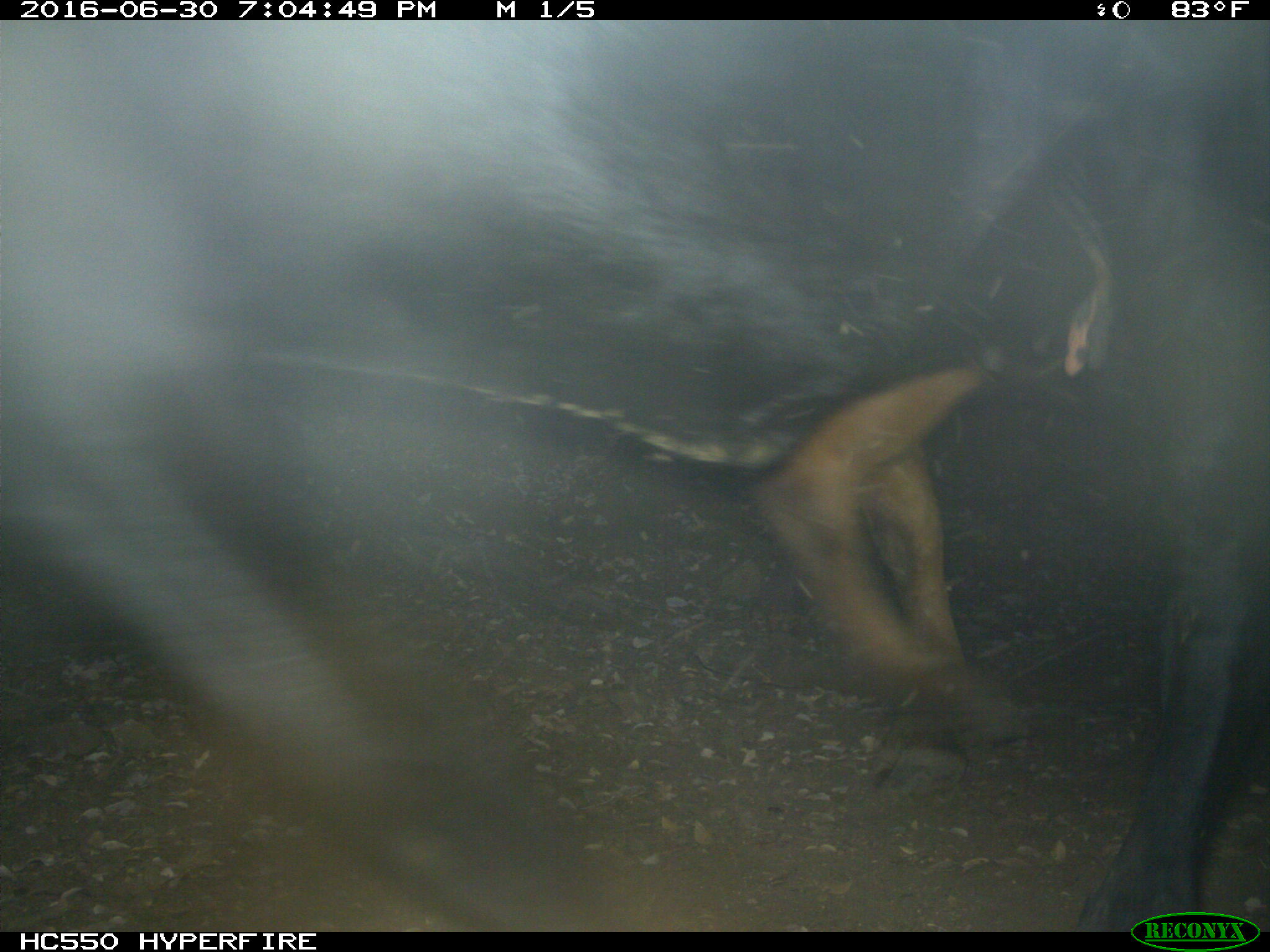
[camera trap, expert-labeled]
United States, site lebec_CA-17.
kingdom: Animalia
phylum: Chordata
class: Mammalia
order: Artiodactyla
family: Bovidae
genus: Bos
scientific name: Bos taurus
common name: domestic cow